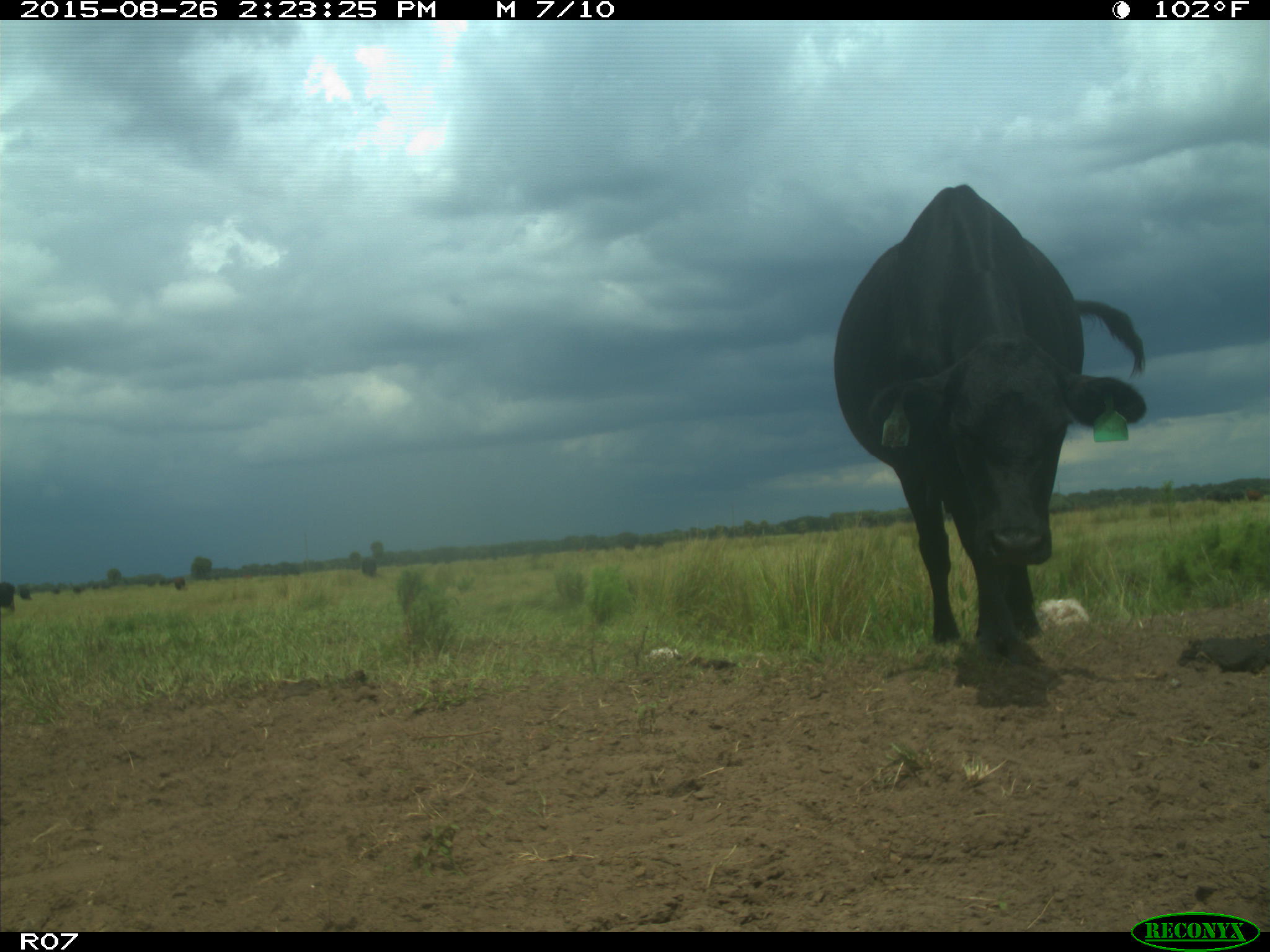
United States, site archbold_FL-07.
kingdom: Animalia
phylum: Chordata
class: Mammalia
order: Artiodactyla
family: Bovidae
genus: Bos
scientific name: Bos taurus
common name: domestic cow